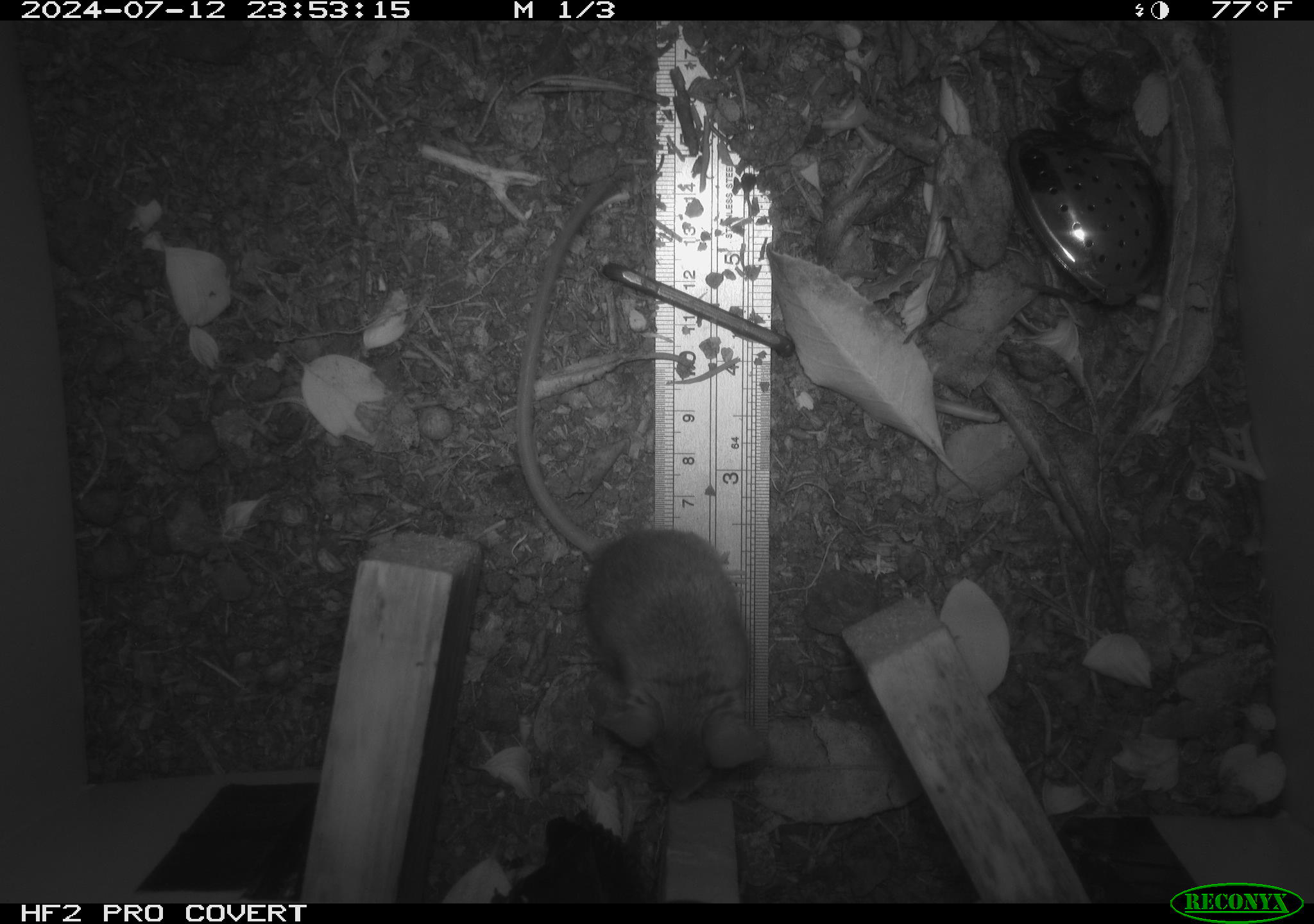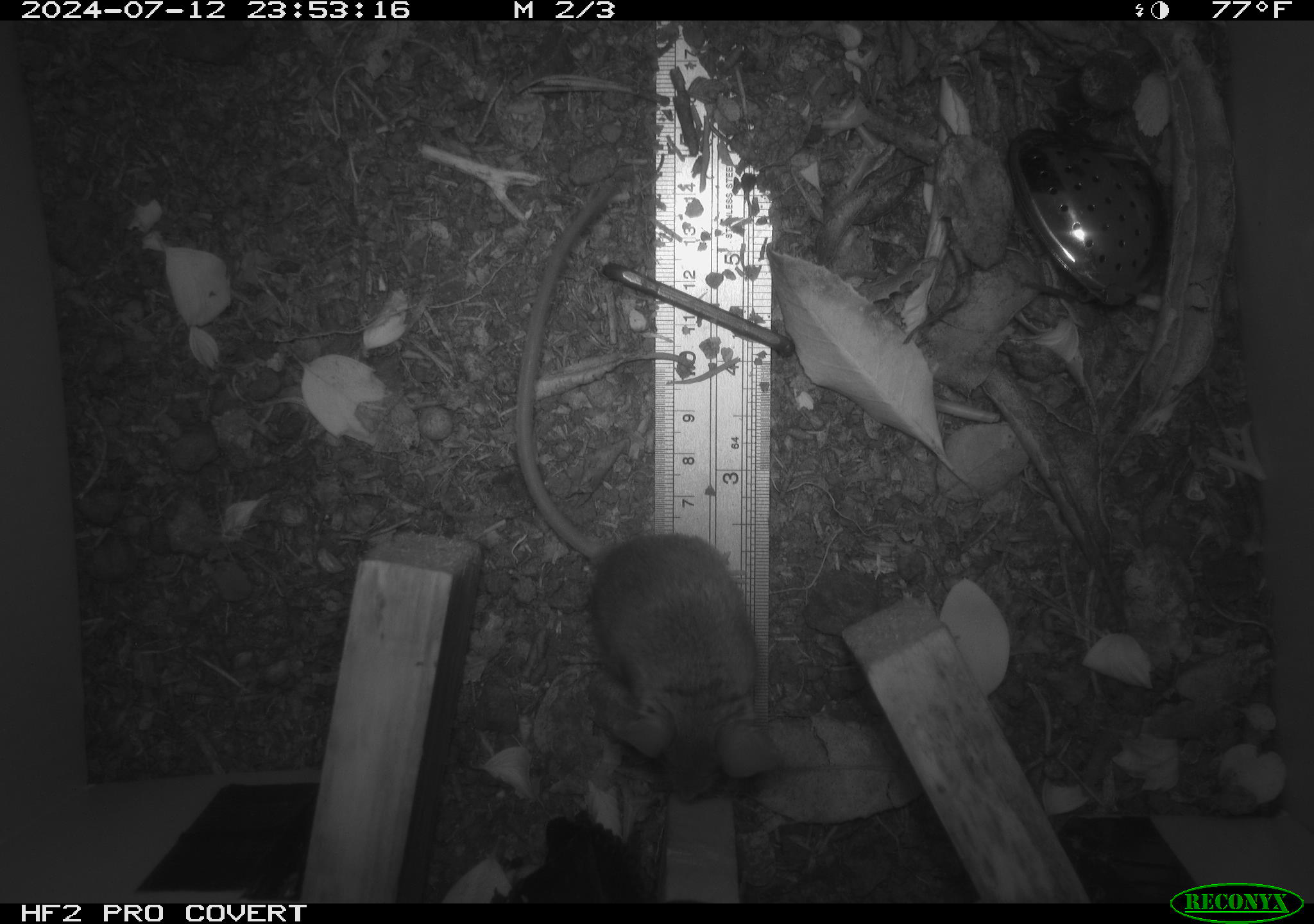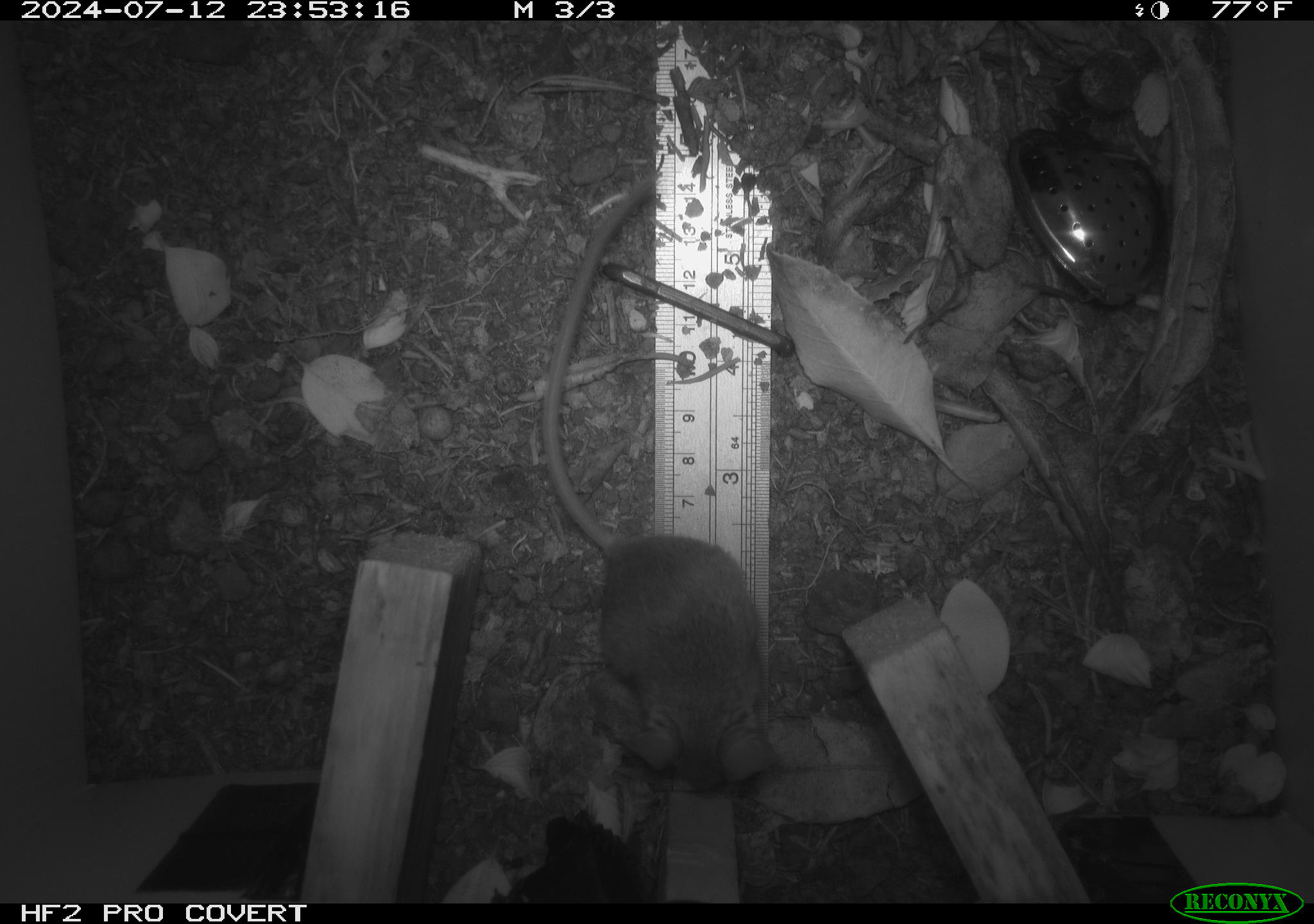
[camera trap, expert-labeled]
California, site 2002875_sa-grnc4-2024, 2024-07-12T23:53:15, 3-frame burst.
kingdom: Animalia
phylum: Chordata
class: Mammalia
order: Rodentia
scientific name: Rodentia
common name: rodent